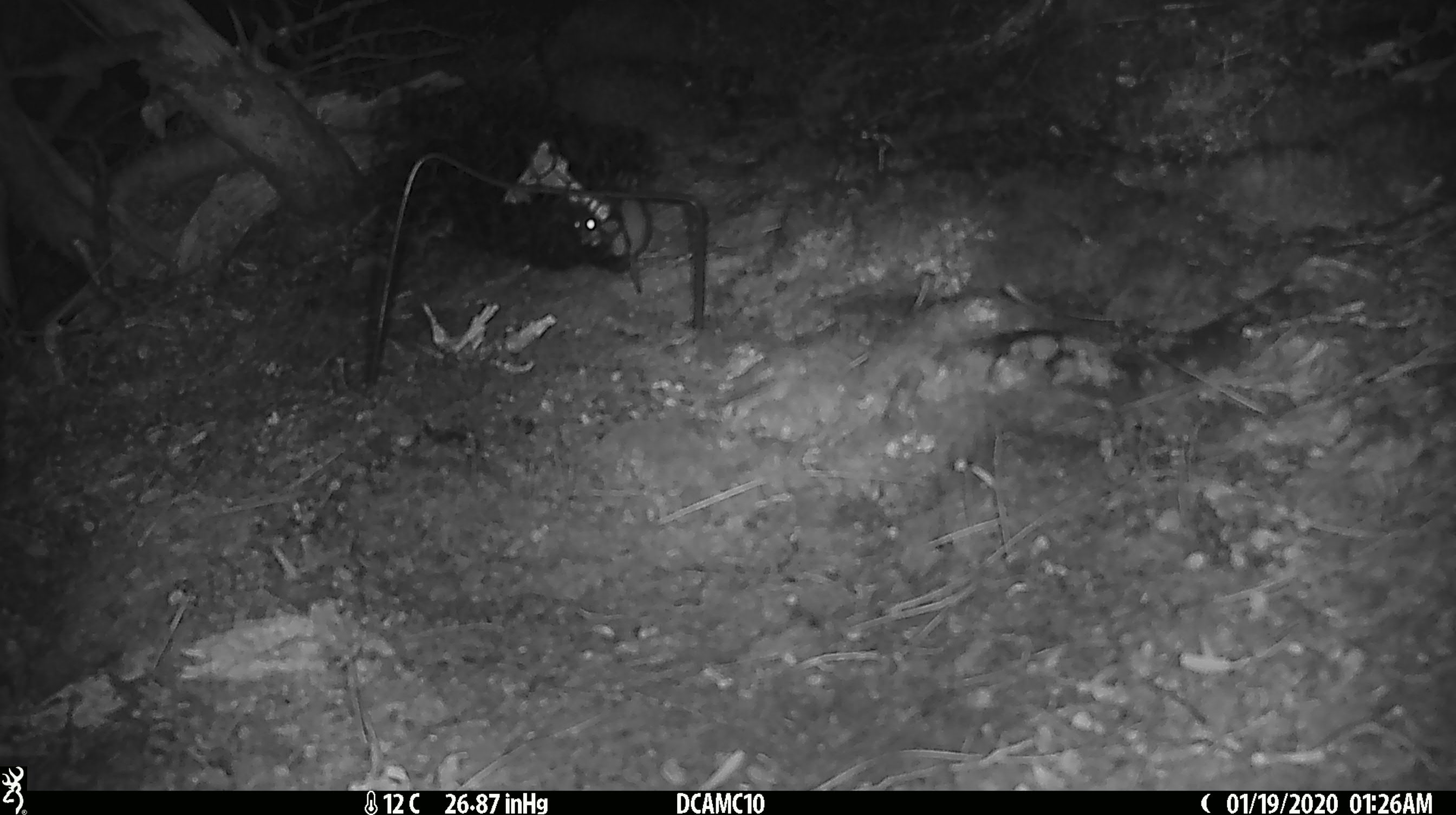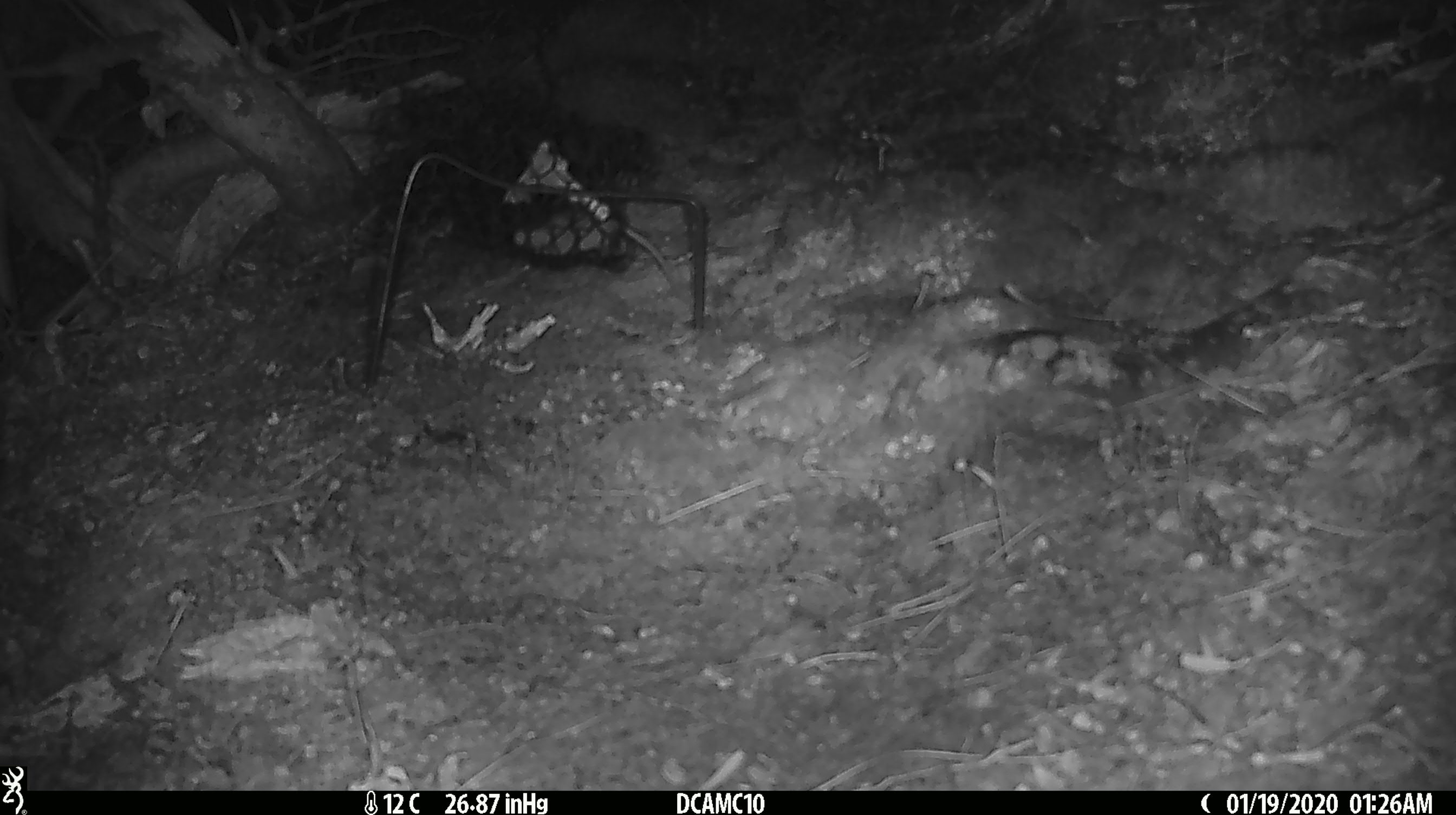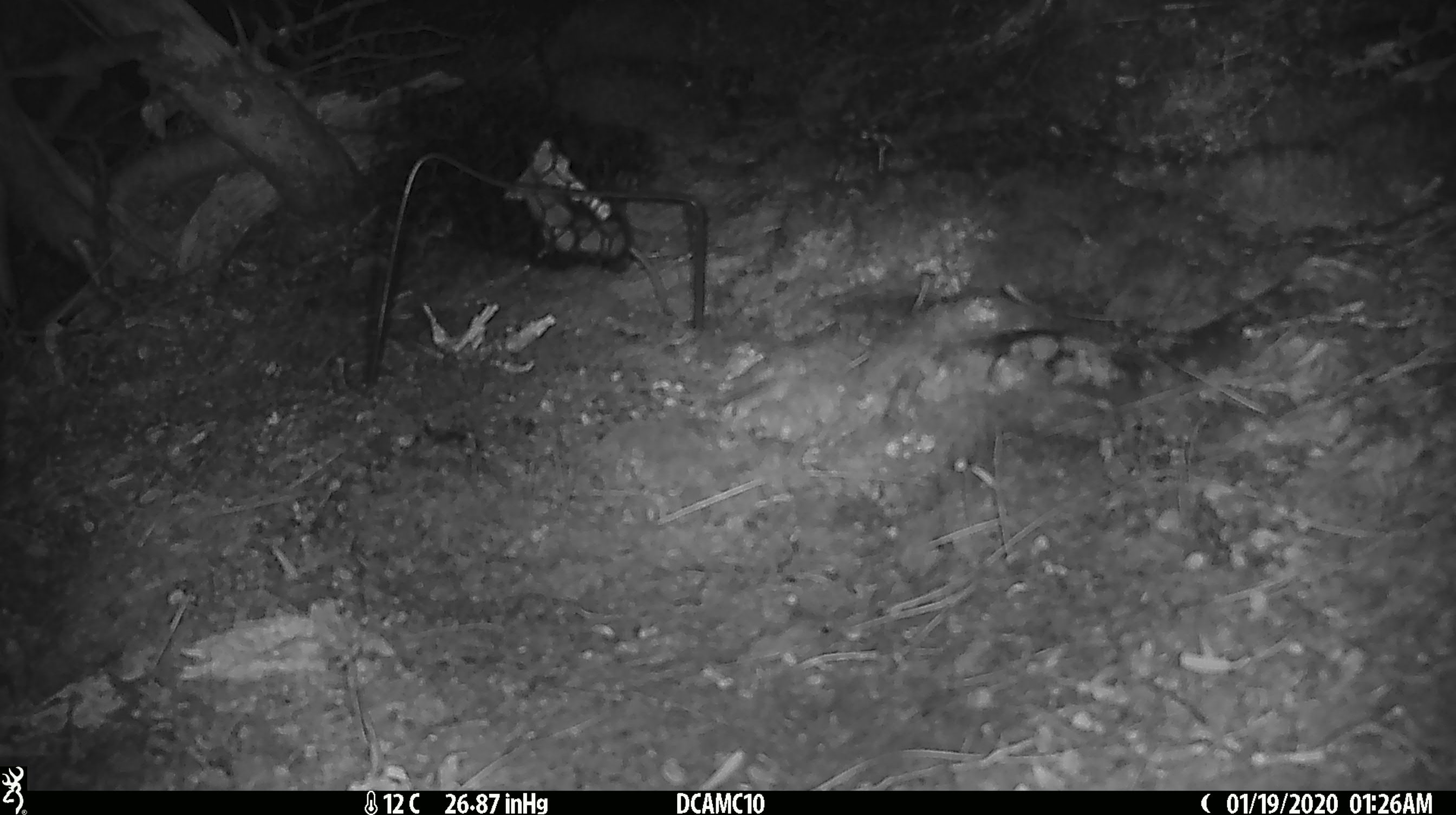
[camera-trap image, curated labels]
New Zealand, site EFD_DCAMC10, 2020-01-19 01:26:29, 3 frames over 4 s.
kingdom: Animalia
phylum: Chordata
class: Mammalia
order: Rodentia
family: Muridae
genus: Mus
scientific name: Mus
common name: mouse